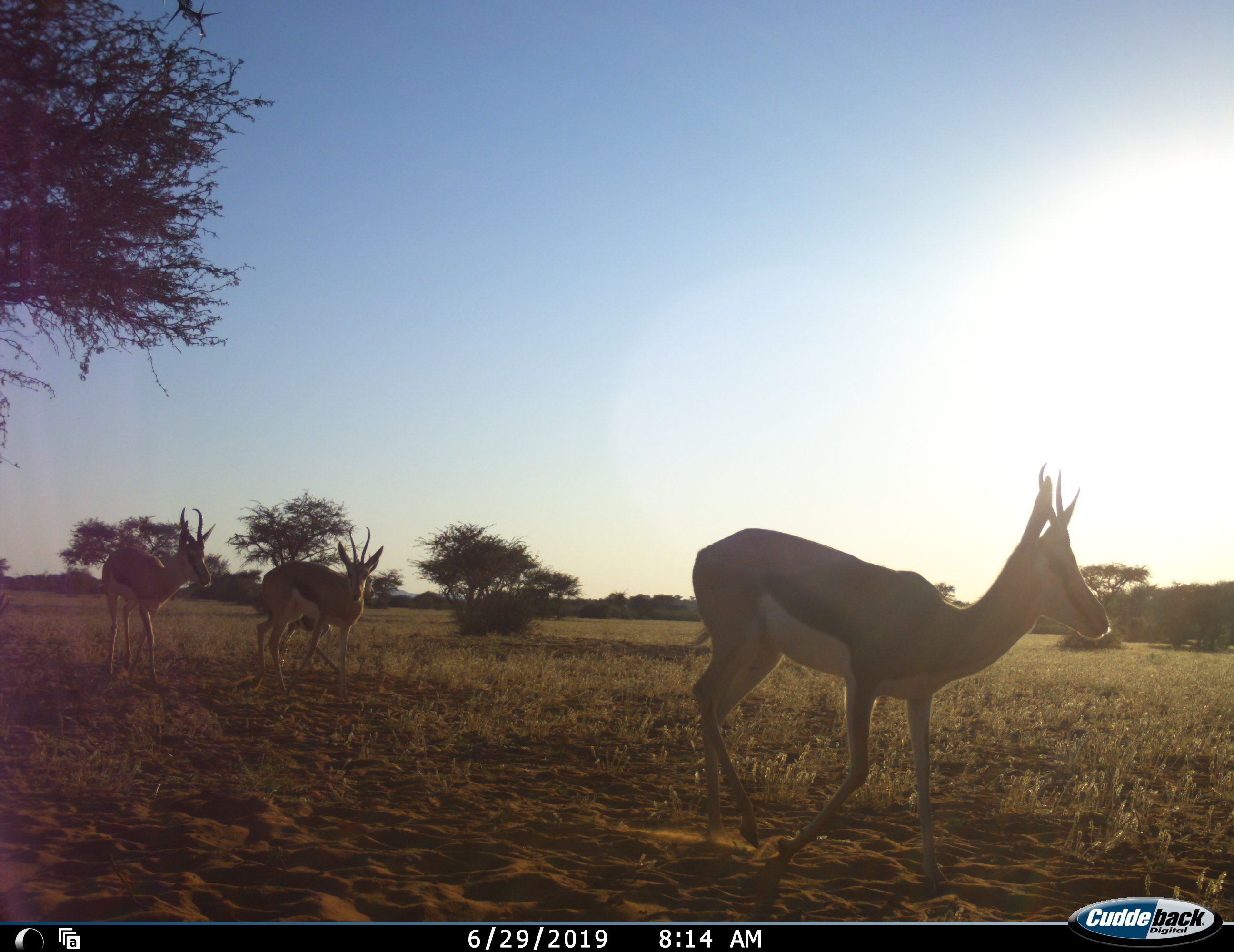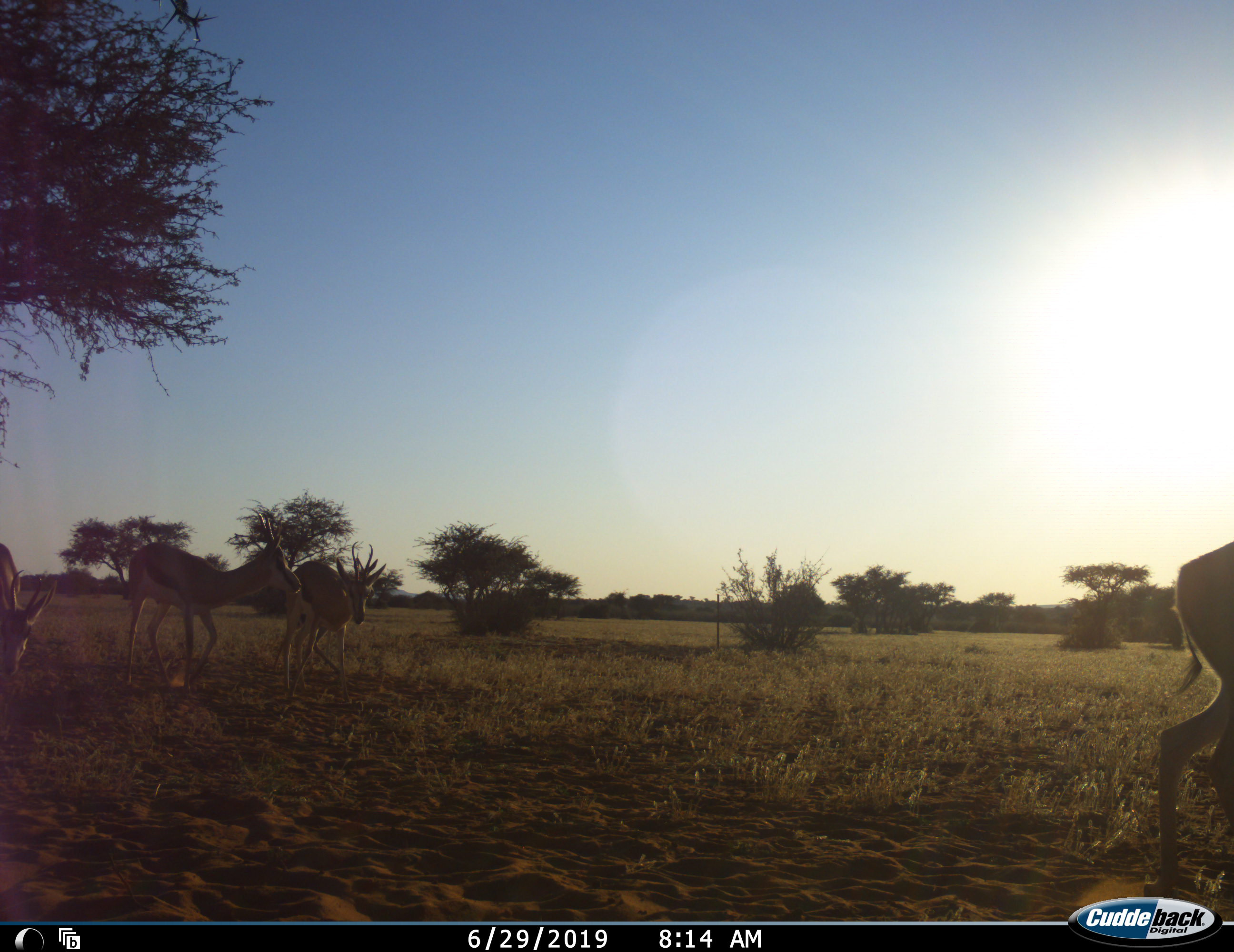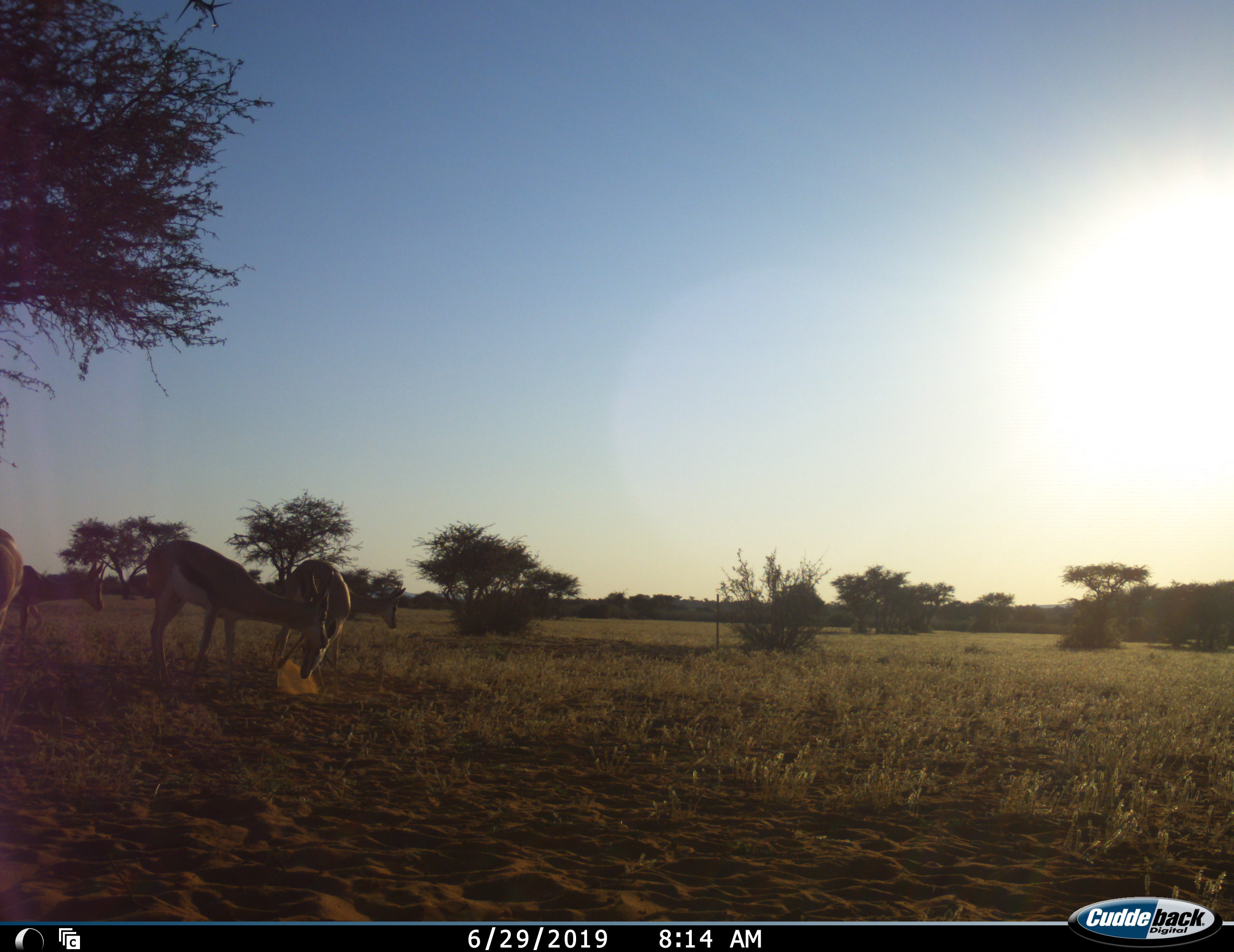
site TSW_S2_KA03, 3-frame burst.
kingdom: Animalia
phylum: Chordata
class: Mammalia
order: Artiodactyla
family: Bovidae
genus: Antidorcas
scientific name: Antidorcas marsupialis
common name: springbok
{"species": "springbok (Antidorcas marsupialis)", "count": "6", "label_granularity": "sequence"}